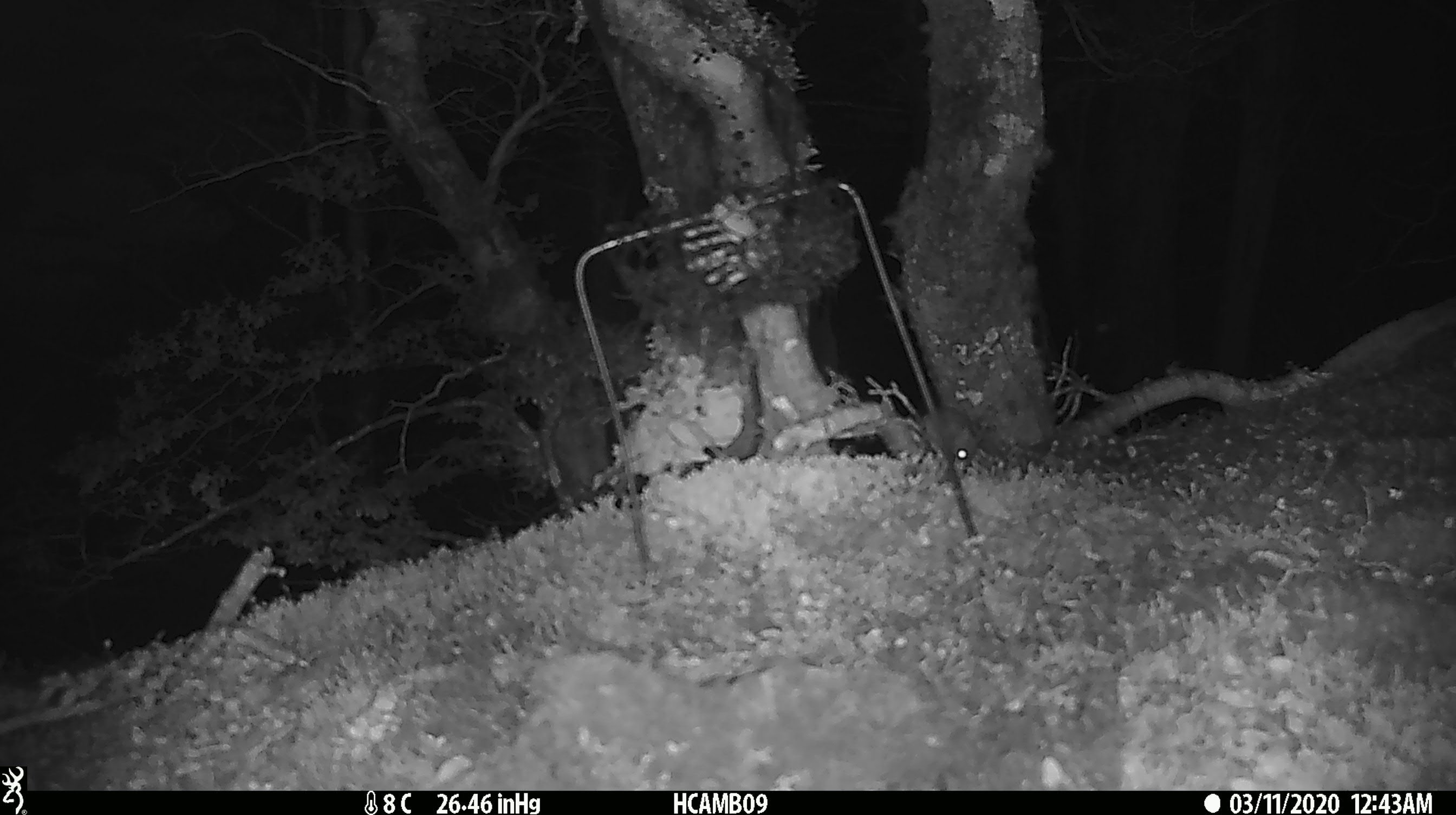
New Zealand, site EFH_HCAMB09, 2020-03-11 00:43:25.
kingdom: Animalia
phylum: Chordata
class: Mammalia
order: Rodentia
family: Muridae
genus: Mus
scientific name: Mus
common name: mouse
Mouse (Mus).